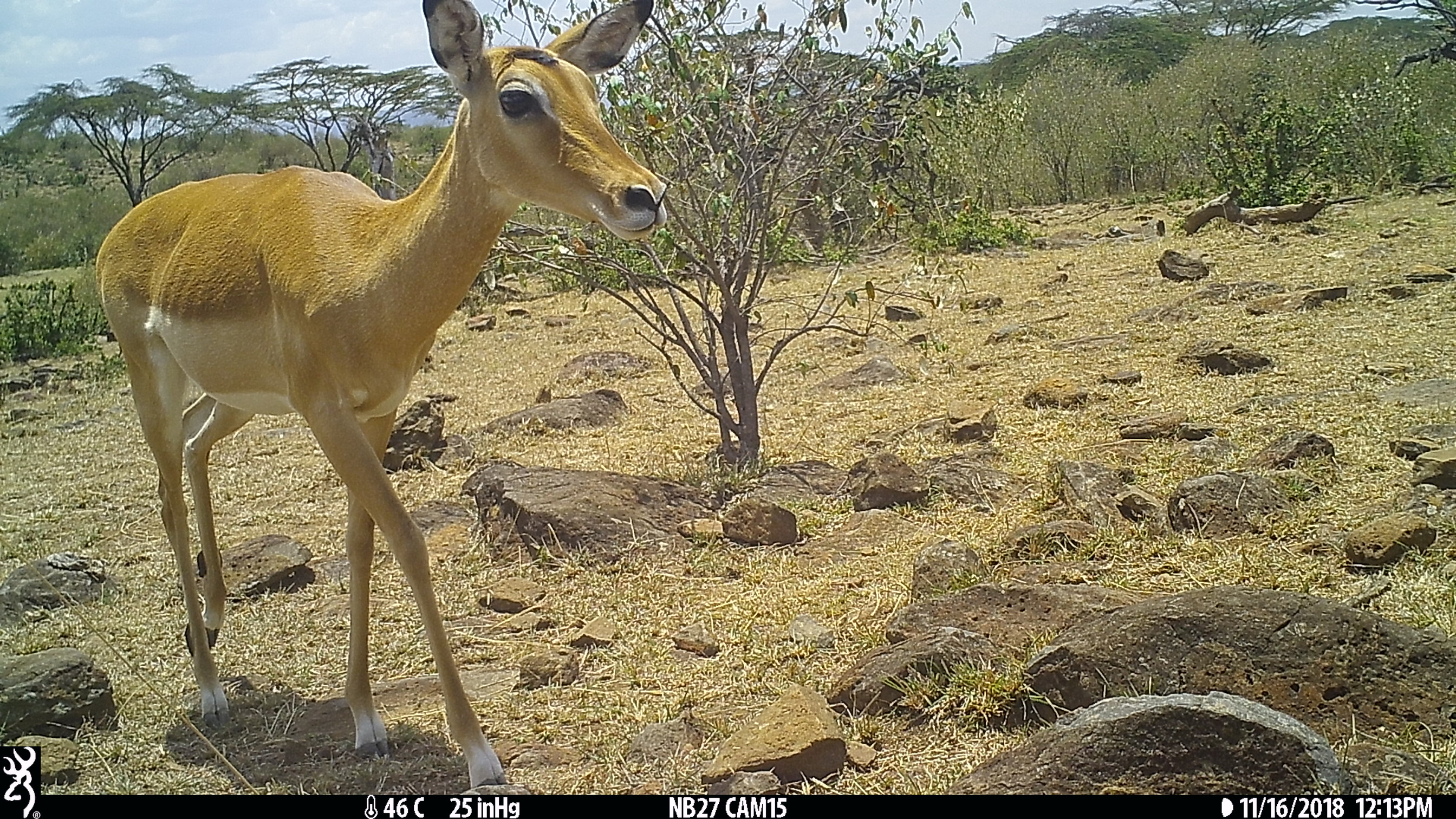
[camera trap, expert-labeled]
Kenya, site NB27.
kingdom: Animalia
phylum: Chordata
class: Mammalia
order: Artiodactyla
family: Bovidae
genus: Aepyceros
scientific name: Aepyceros melampus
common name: impala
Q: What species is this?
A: Impala (Aepyceros melampus).